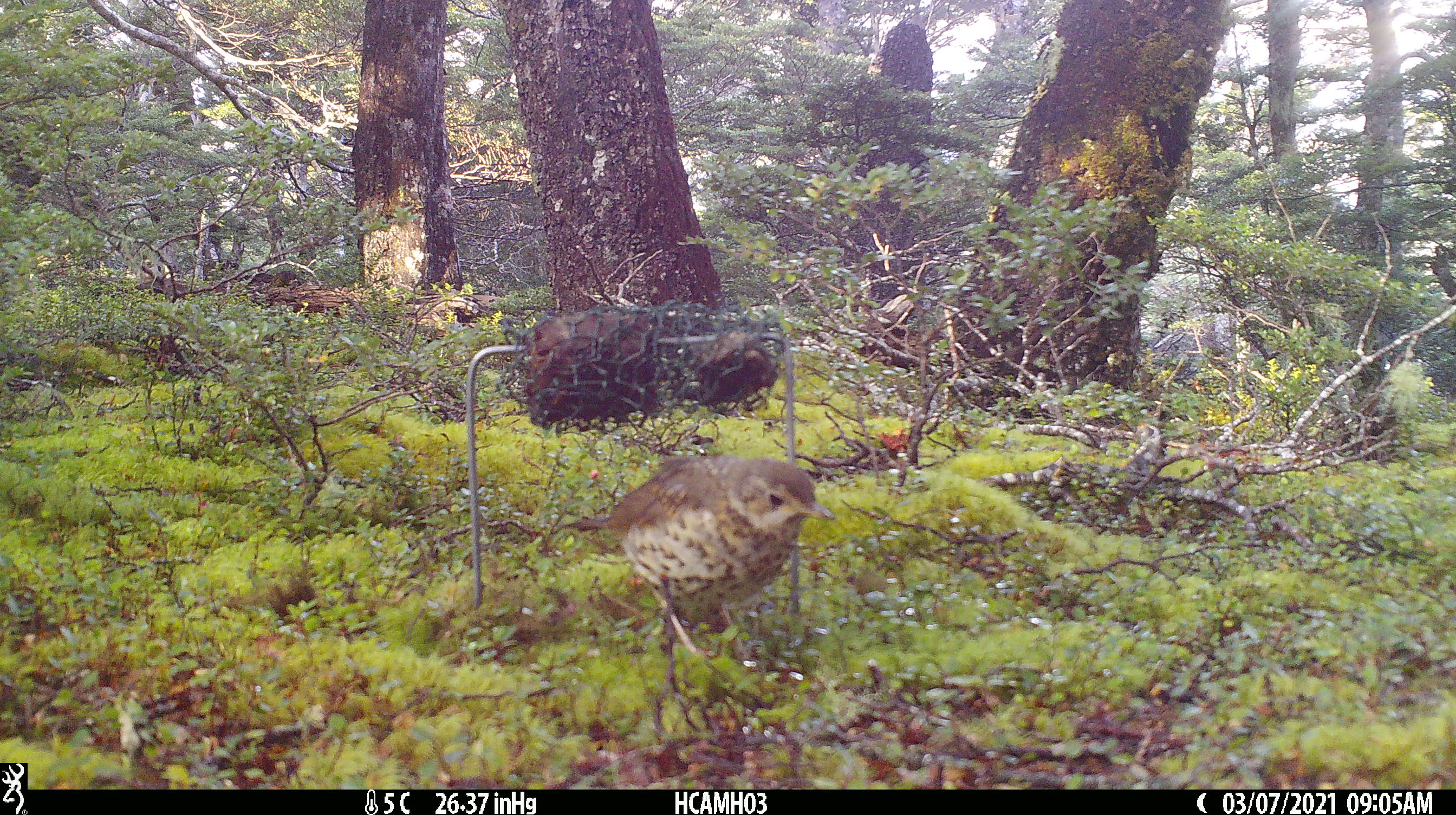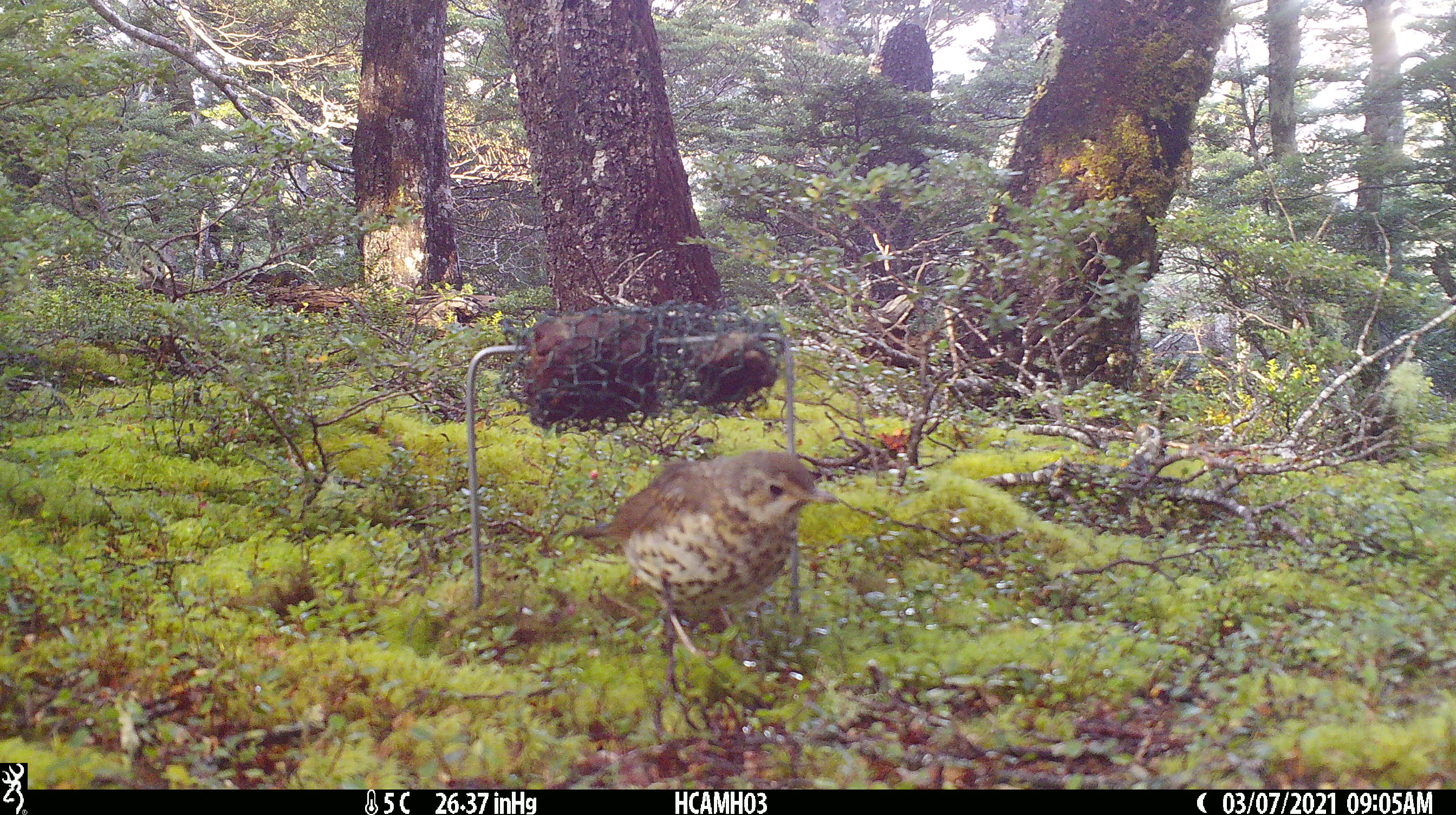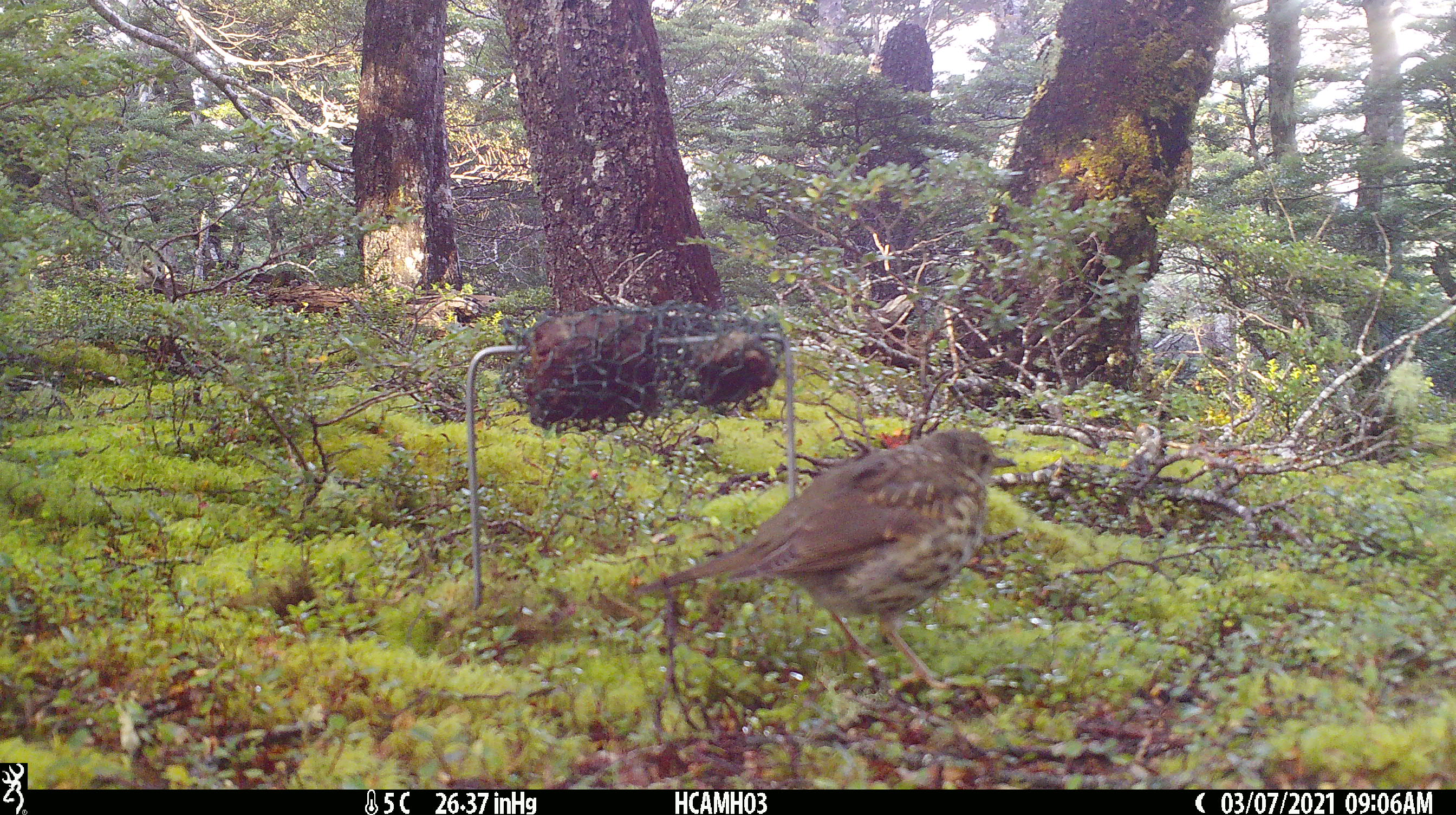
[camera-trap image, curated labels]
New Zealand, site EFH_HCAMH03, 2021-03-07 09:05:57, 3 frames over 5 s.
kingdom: Animalia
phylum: Chordata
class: Aves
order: Passeriformes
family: Turdidae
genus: Turdus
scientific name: Turdus philomelos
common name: song thrush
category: thrush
Thrush (song thrush) (Turdus philomelos).